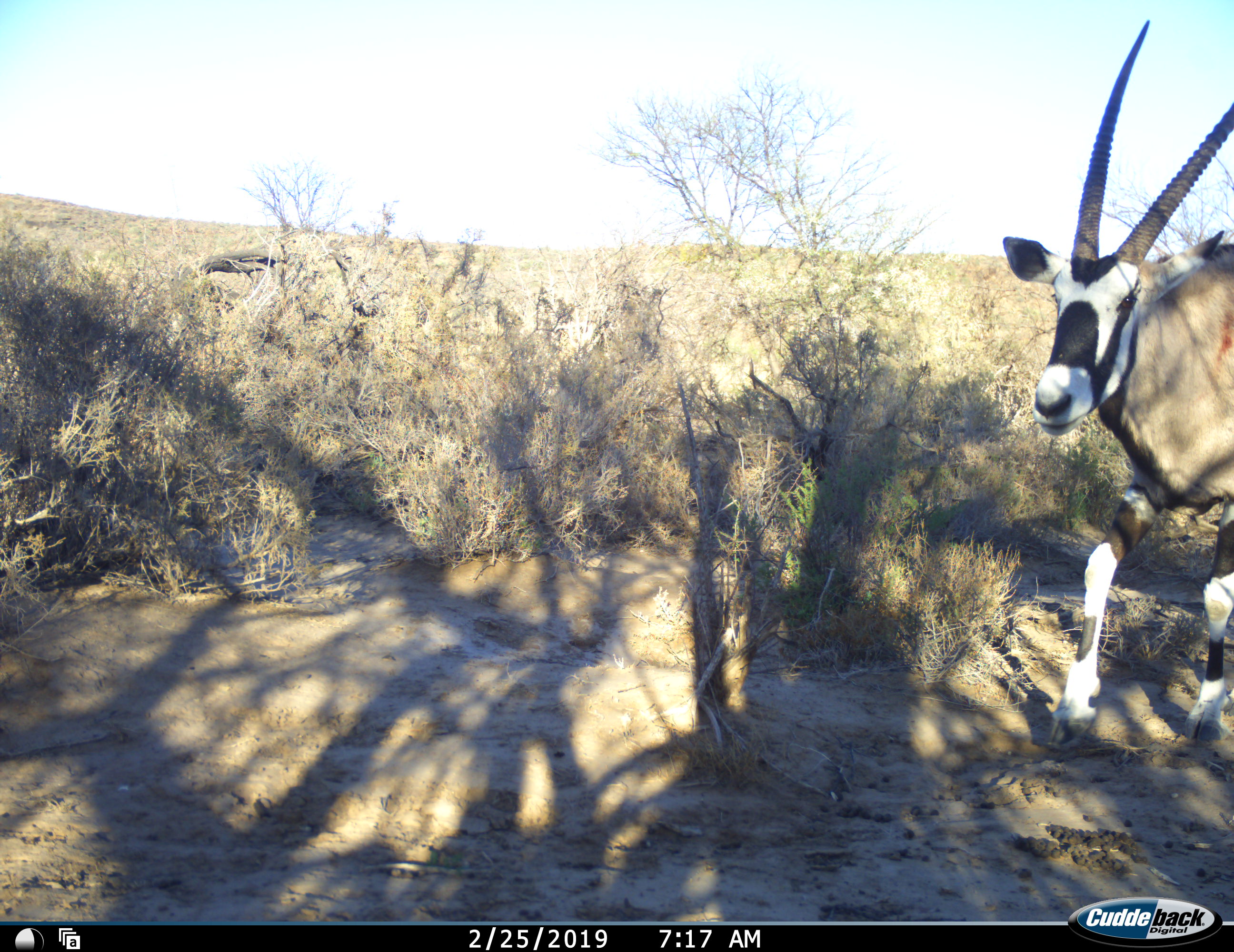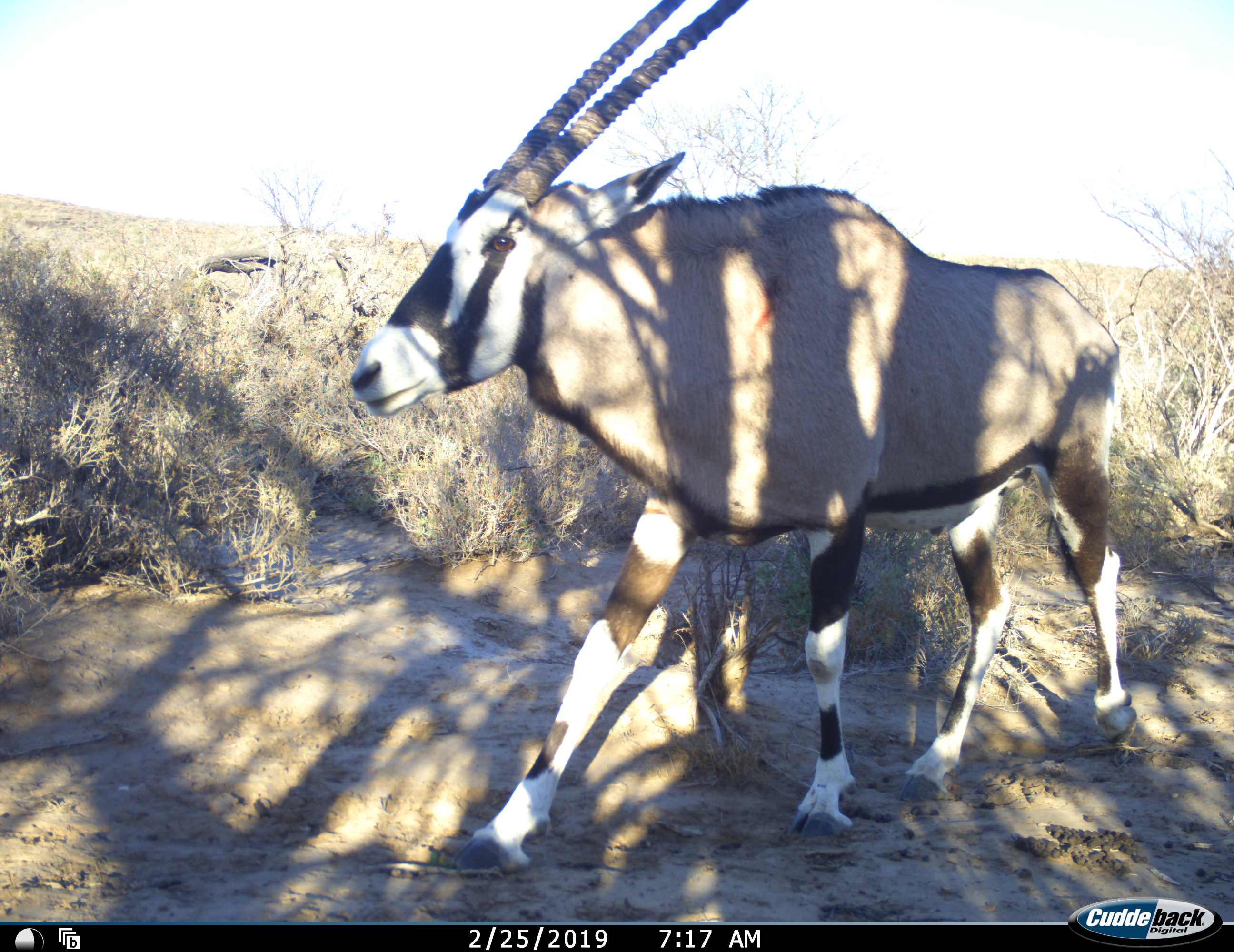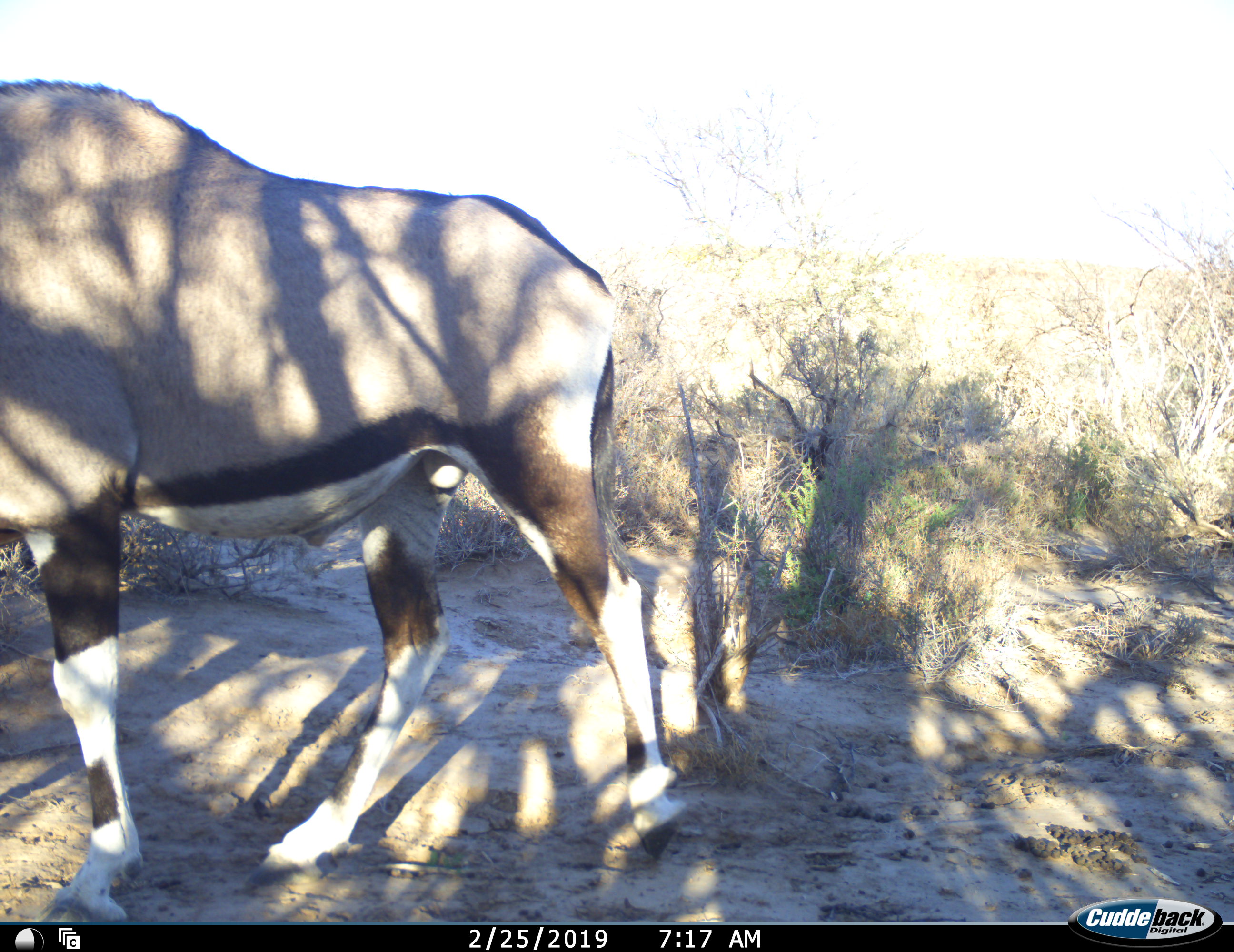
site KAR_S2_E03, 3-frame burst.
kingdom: Animalia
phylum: Chordata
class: Mammalia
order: Artiodactyla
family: Bovidae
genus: Oryx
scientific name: Oryx gazella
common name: gemsbok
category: oryx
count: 1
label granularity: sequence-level